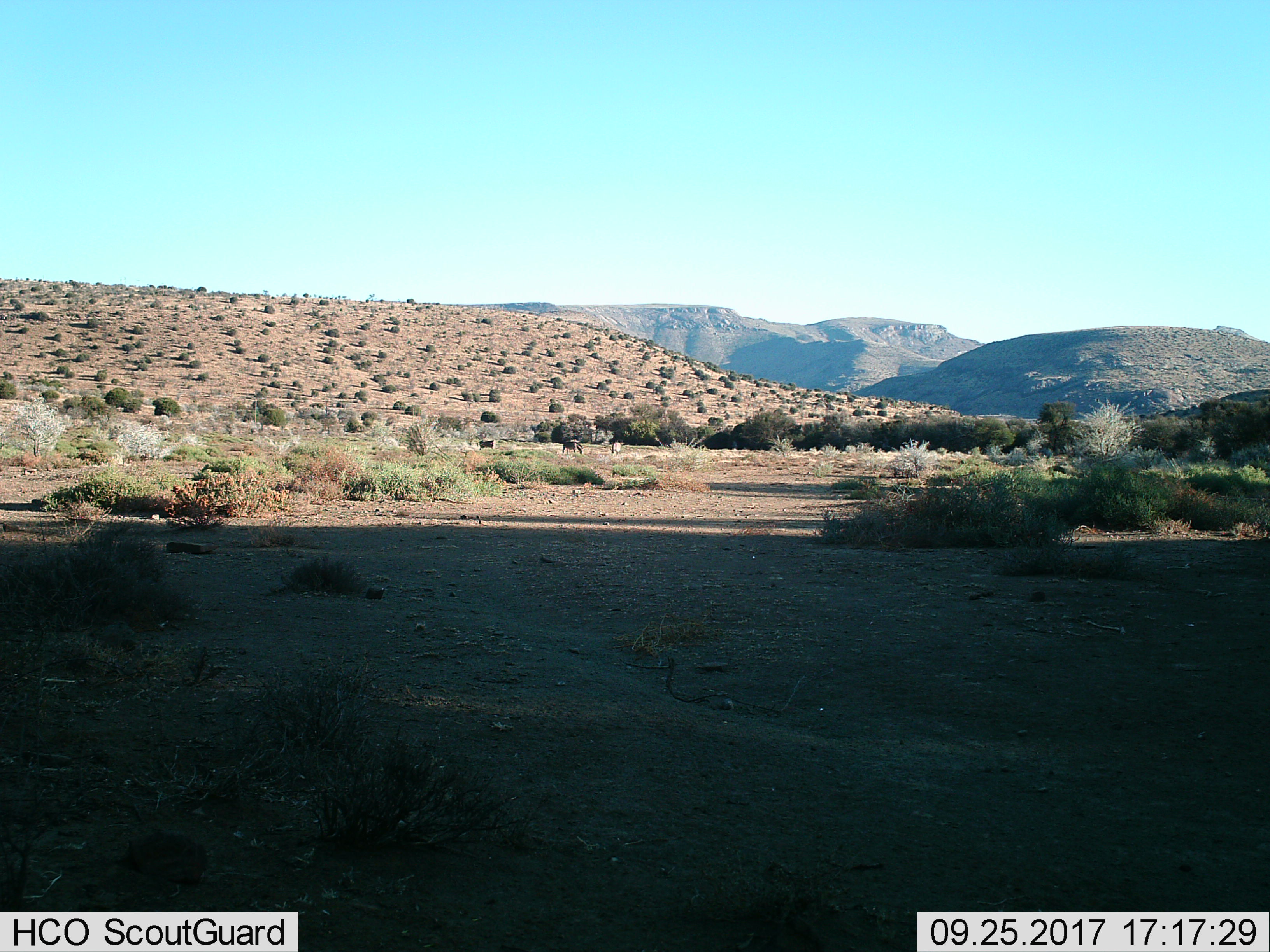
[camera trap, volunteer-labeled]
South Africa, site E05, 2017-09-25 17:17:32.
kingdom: Animalia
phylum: Chordata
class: Mammalia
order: Perissodactyla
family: Equidae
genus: Equus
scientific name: Equus zebra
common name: mountain zebra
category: zebramountain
Zebramountain (mountain zebra) (Equus zebra), count 3. Behavior (volunteer vote fractions): standing 29%, resting 0%, moving 0%, interacting 0%. Young present (vote fraction): 14%. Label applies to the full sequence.